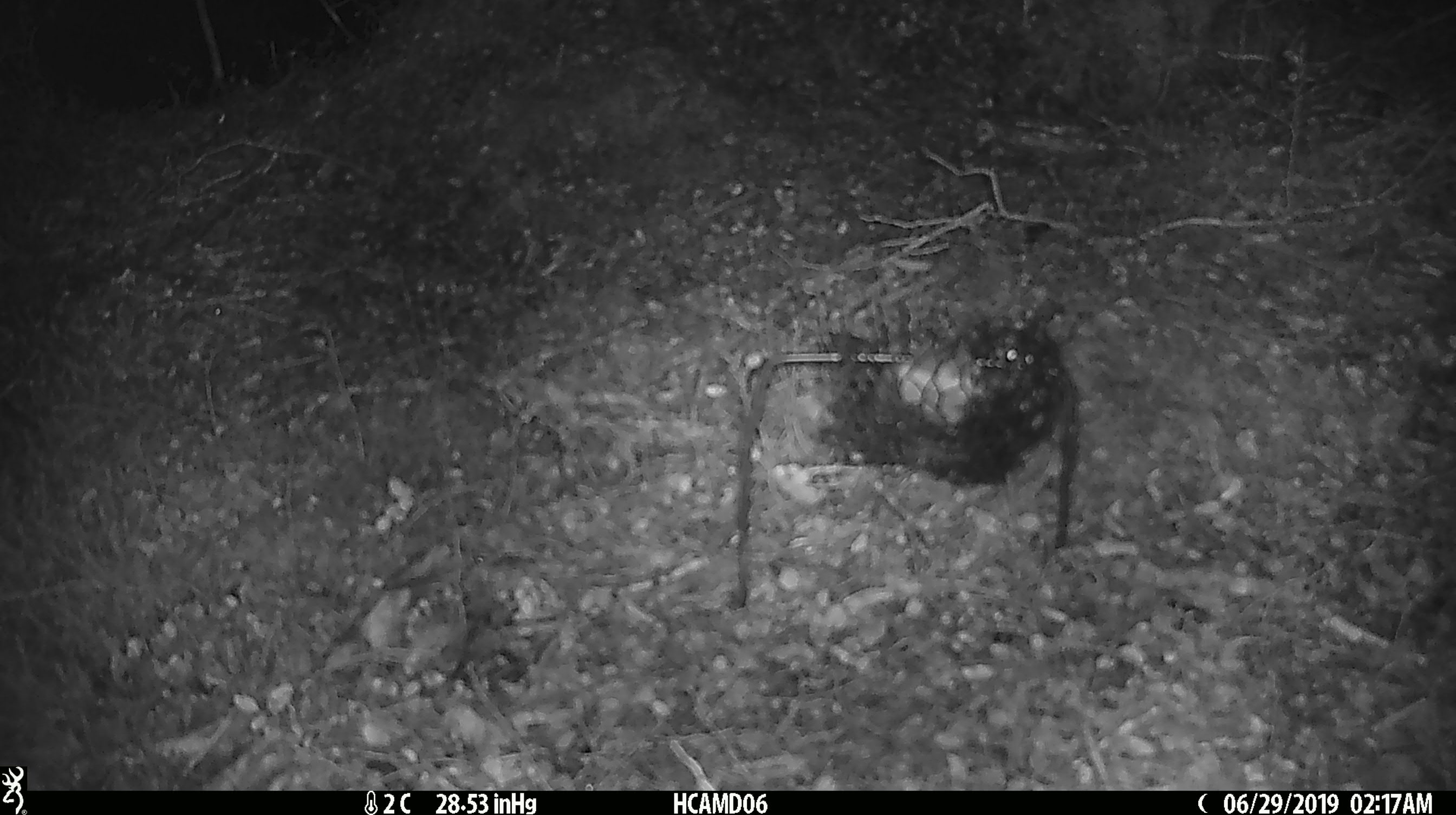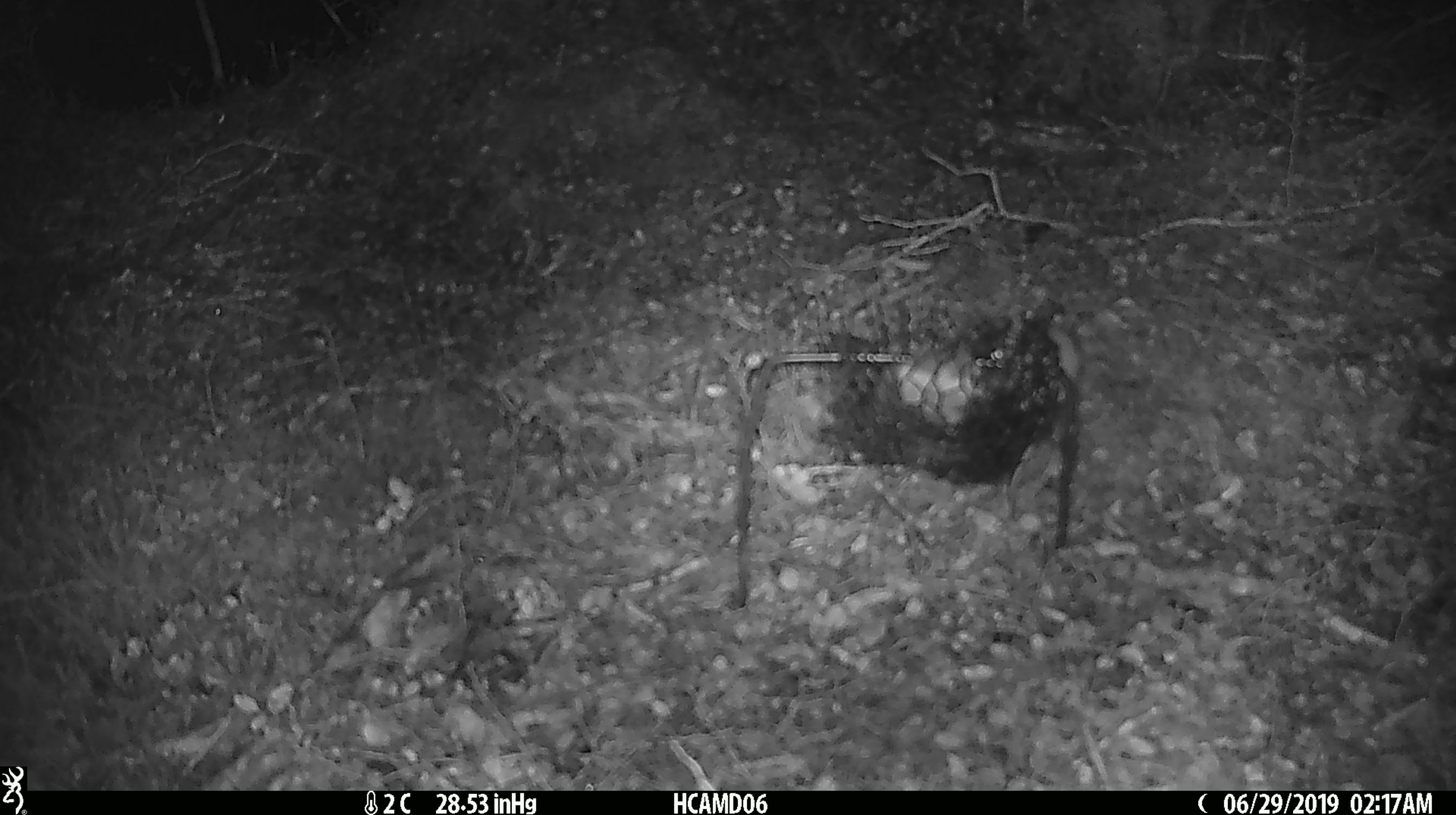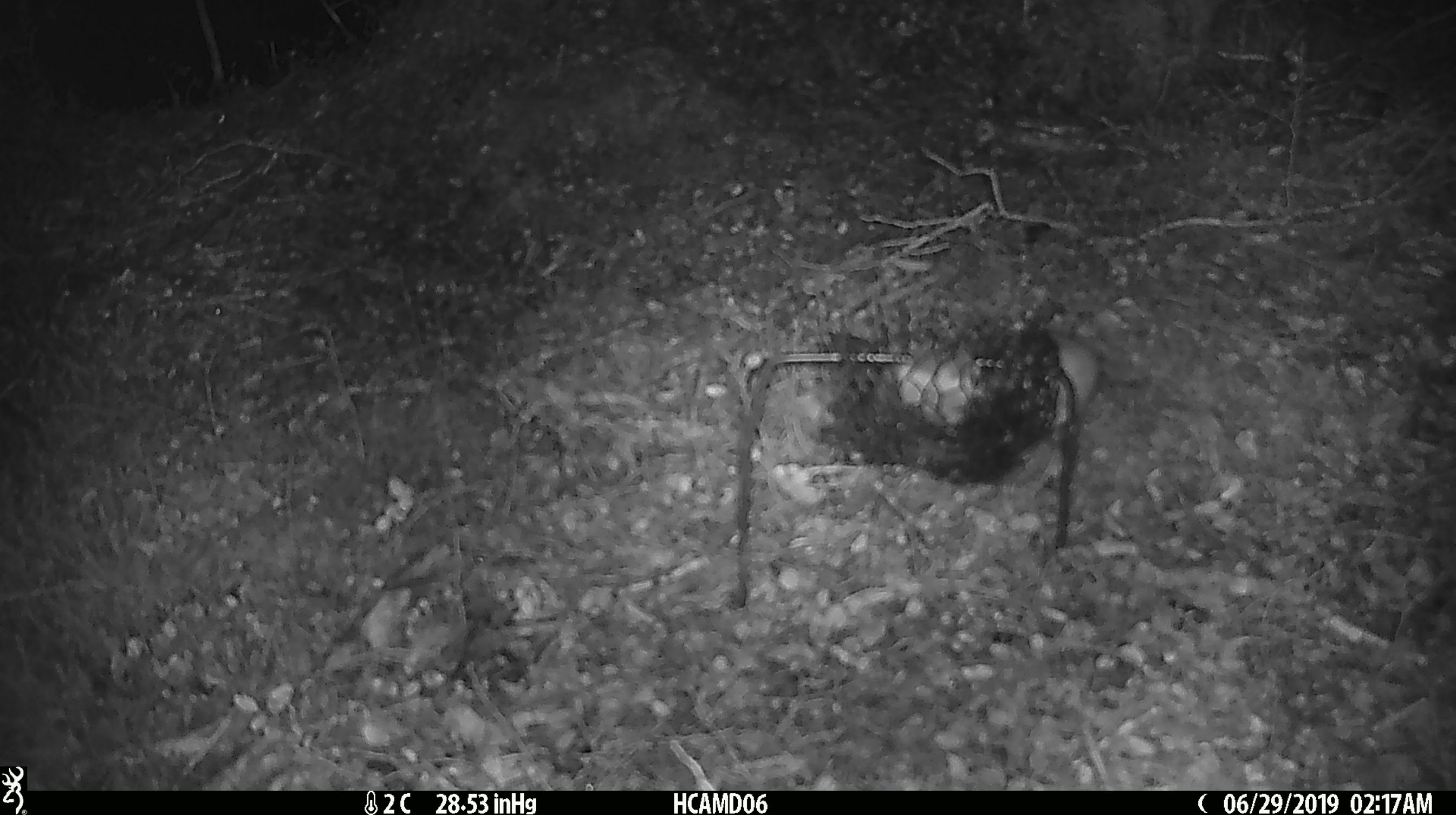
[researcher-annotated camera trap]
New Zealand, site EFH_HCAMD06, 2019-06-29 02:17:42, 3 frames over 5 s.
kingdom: Animalia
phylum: Chordata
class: Mammalia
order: Rodentia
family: Muridae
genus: Mus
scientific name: Mus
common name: mouse